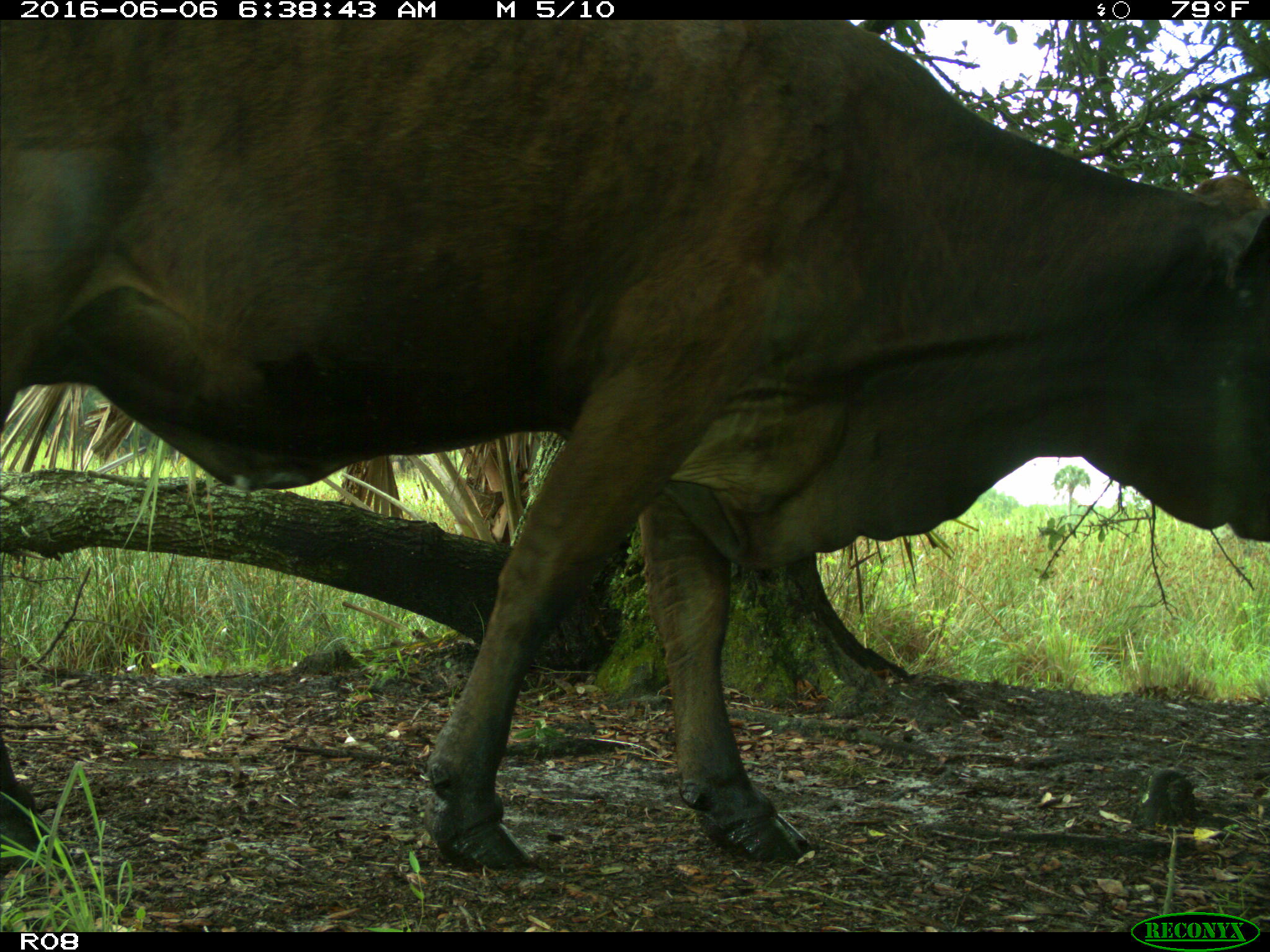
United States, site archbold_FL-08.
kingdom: Animalia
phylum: Chordata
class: Mammalia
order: Artiodactyla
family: Bovidae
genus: Bos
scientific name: Bos taurus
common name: domestic cow